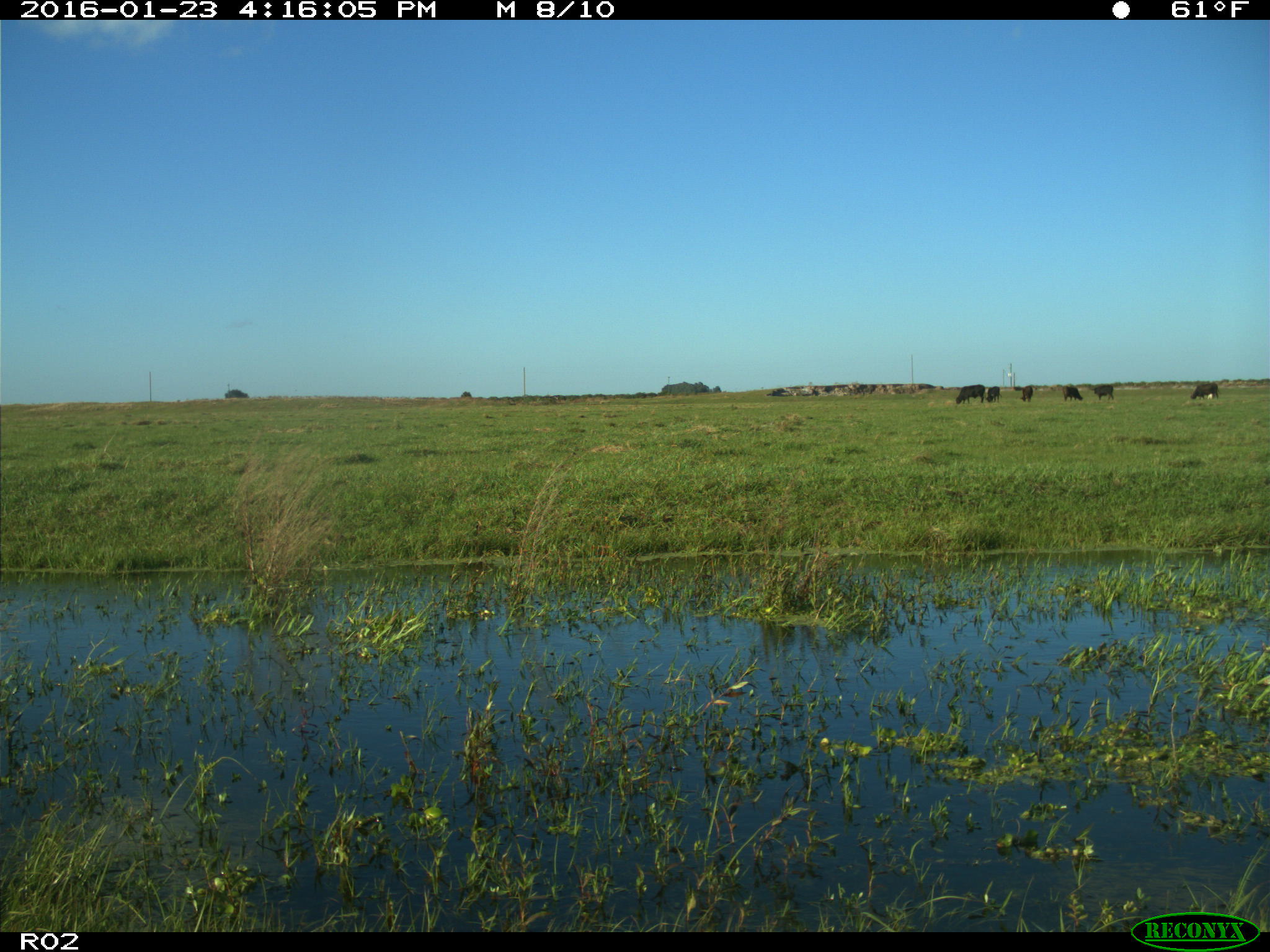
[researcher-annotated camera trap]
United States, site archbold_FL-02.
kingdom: Animalia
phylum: Chordata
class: Mammalia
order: Artiodactyla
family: Bovidae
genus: Bos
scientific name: Bos taurus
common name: domestic cow